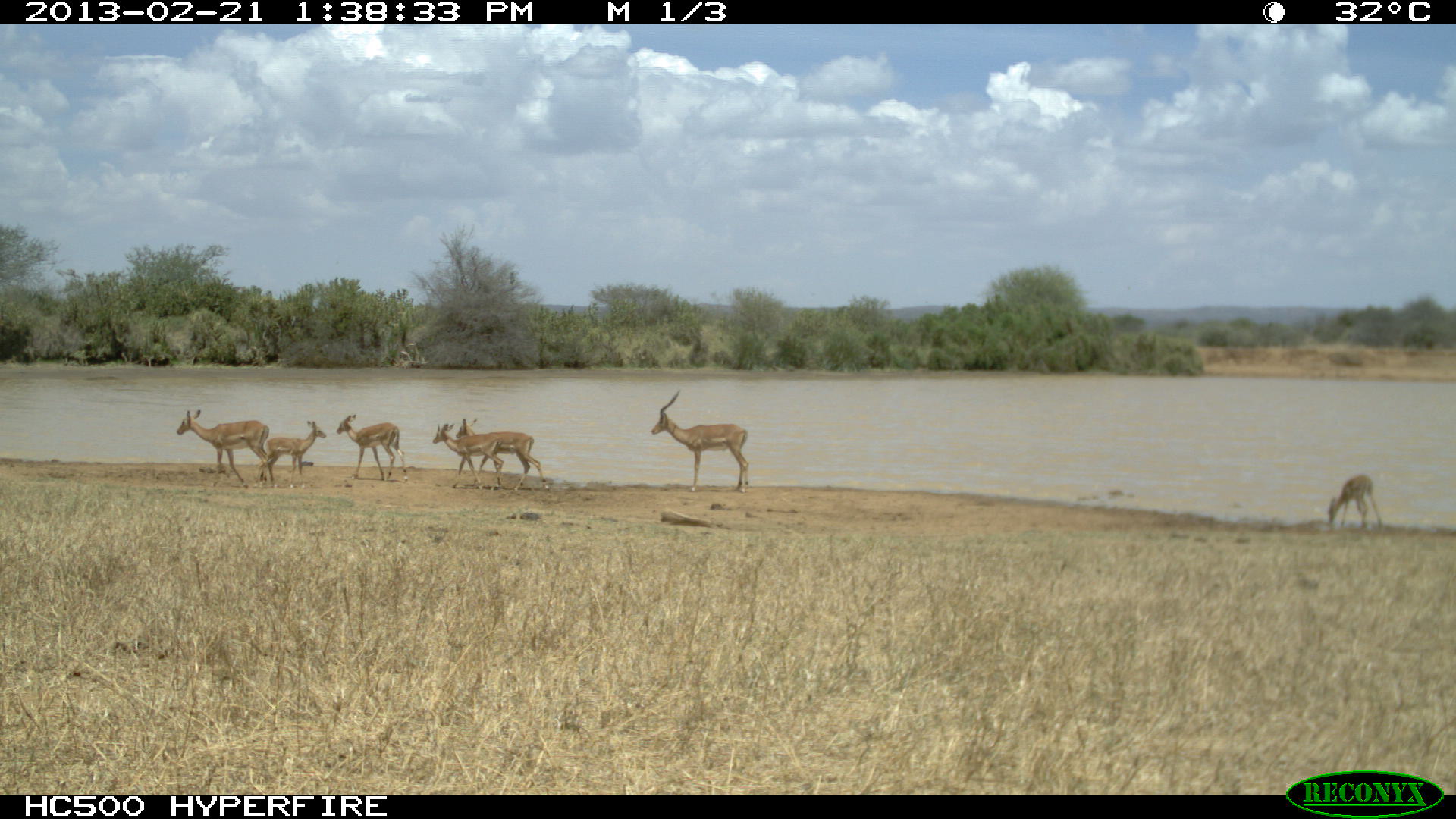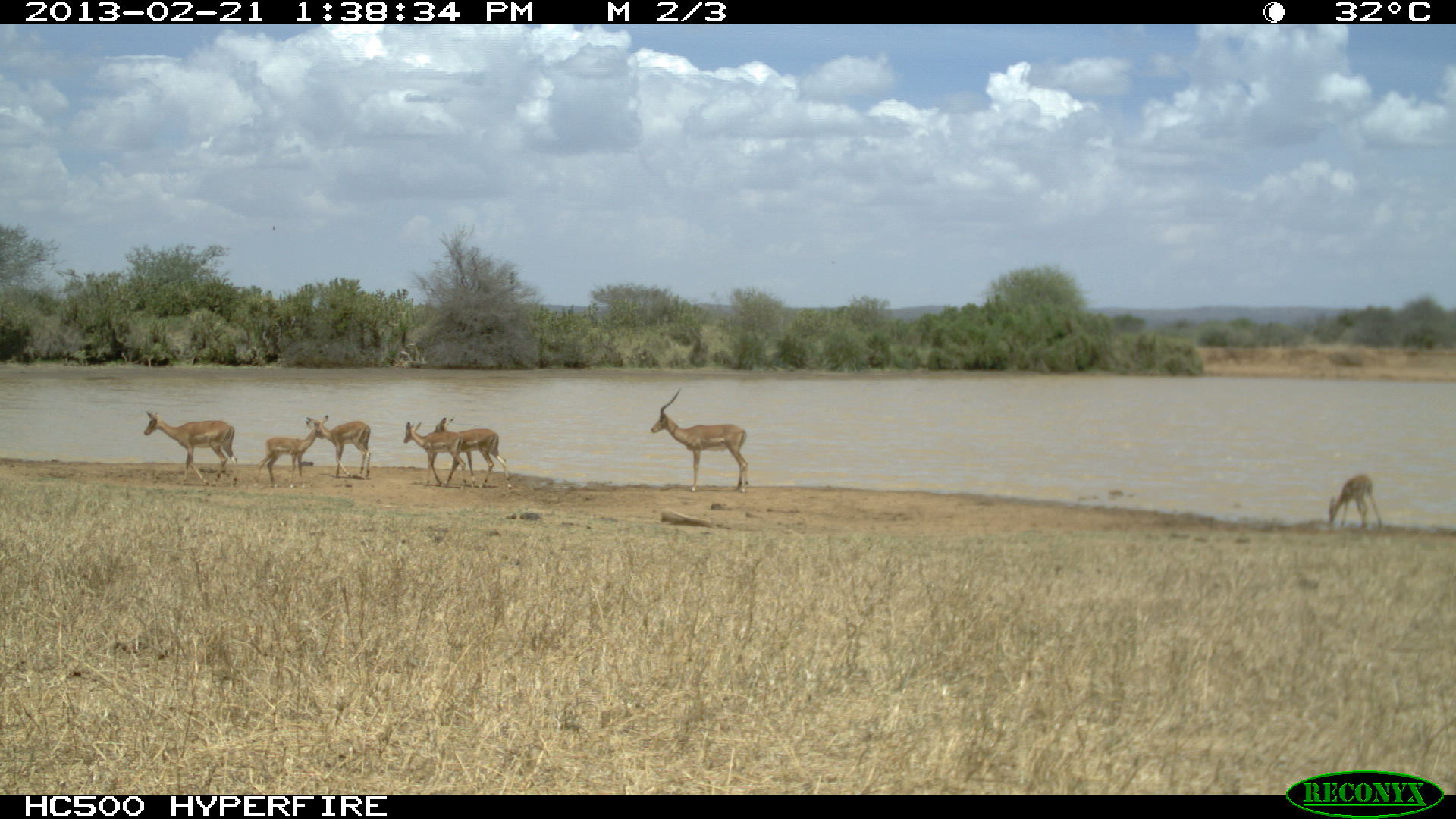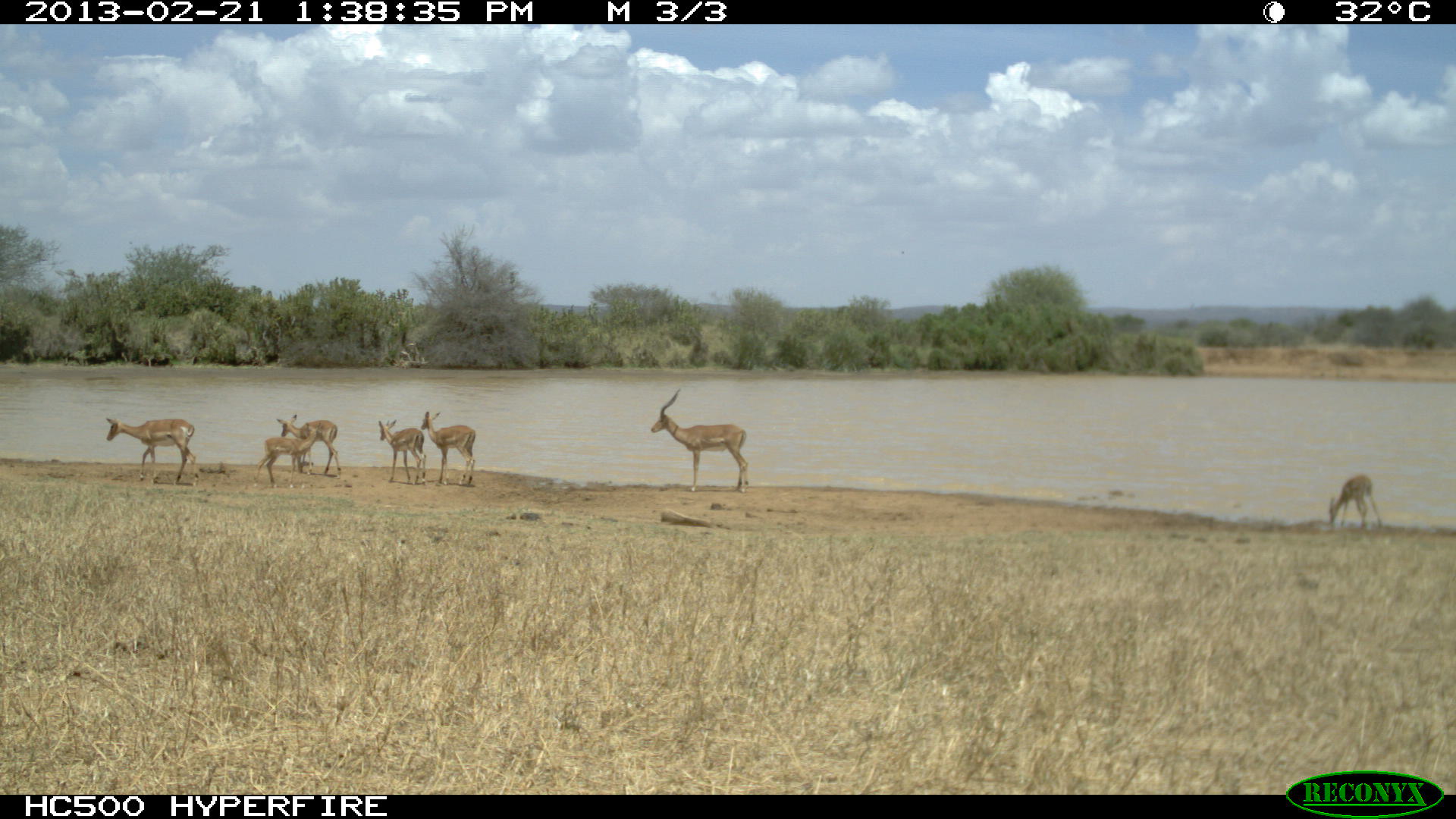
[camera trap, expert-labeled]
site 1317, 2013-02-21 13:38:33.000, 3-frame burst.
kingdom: Animalia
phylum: Chordata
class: Mammalia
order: Artiodactyla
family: Bovidae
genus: Aepyceros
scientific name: Aepyceros melampus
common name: impala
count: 7